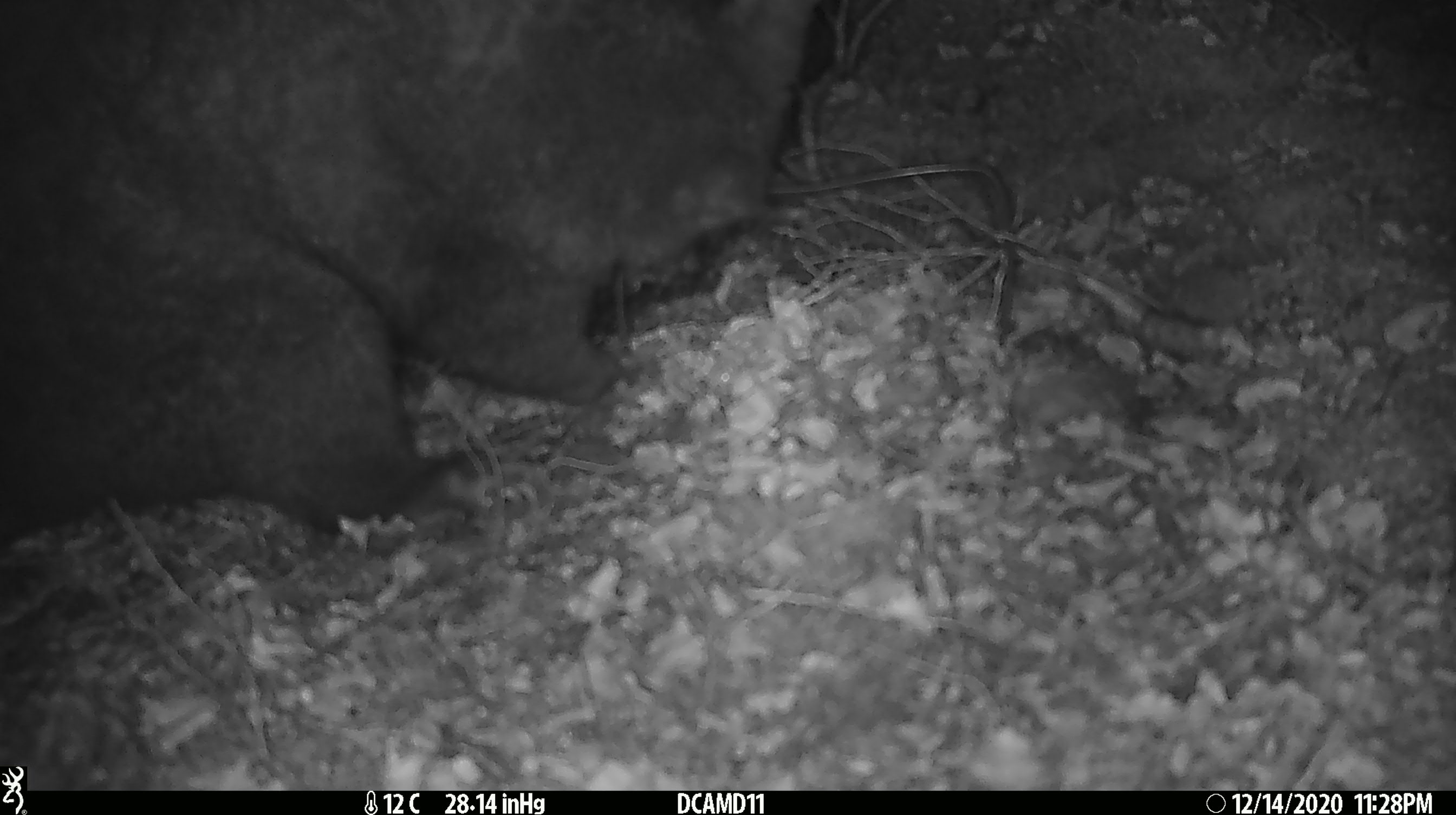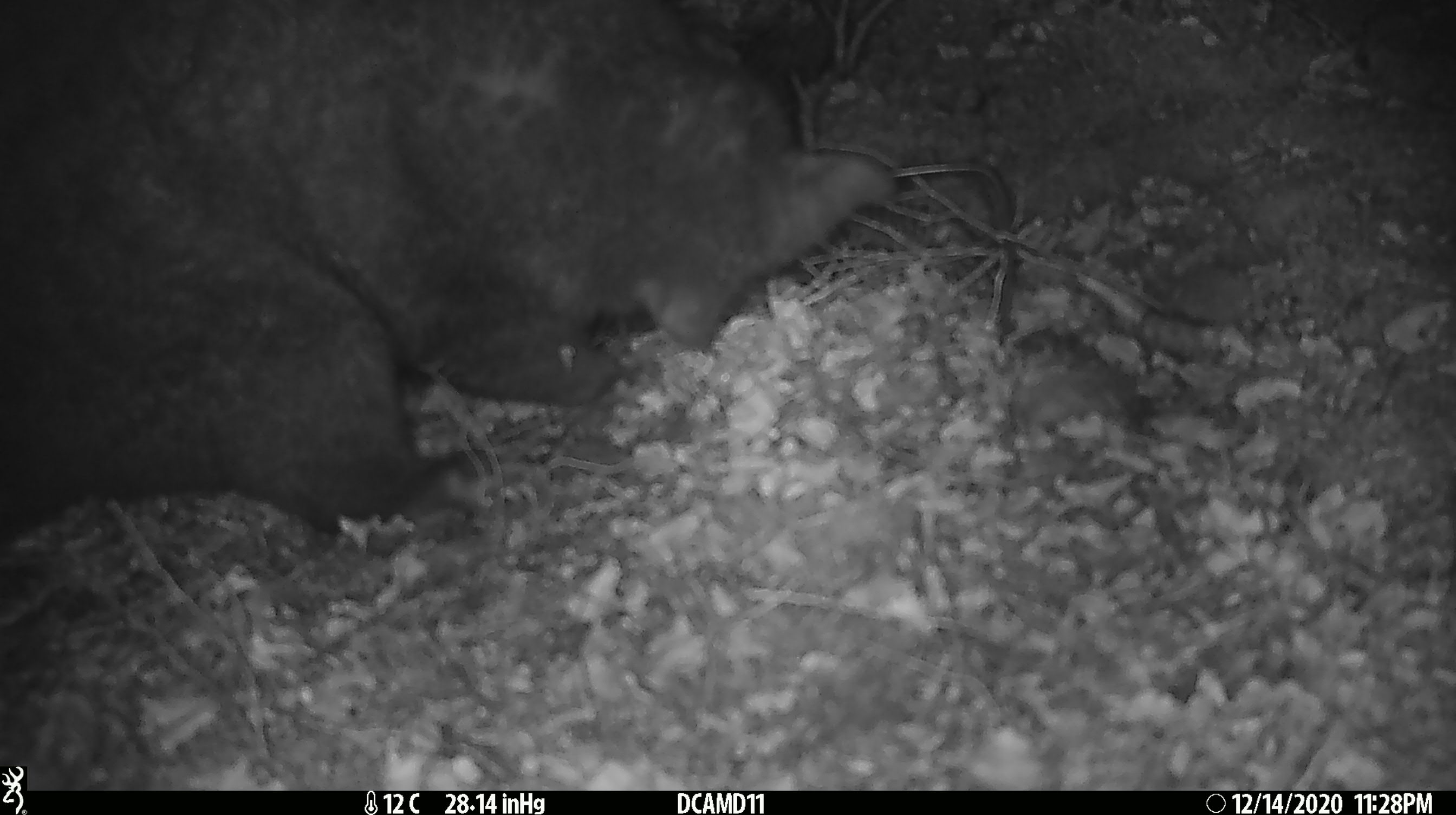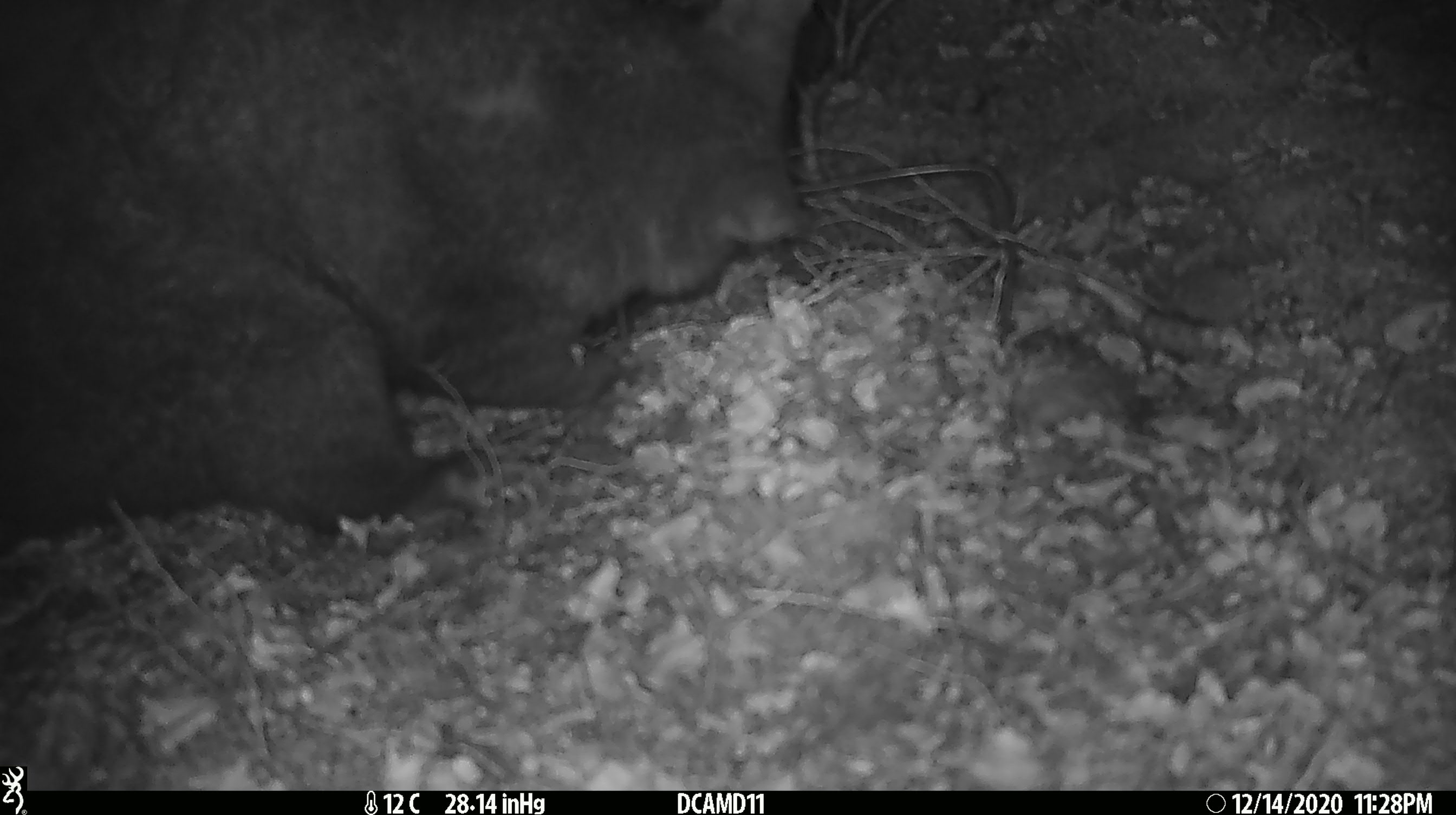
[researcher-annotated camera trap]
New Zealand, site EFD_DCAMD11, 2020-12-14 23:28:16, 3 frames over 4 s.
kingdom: Animalia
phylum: Chordata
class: Mammalia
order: Diprotodontia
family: Phalangeridae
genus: Trichosurus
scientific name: Trichosurus vulpecula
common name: common brushtail possum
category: possum